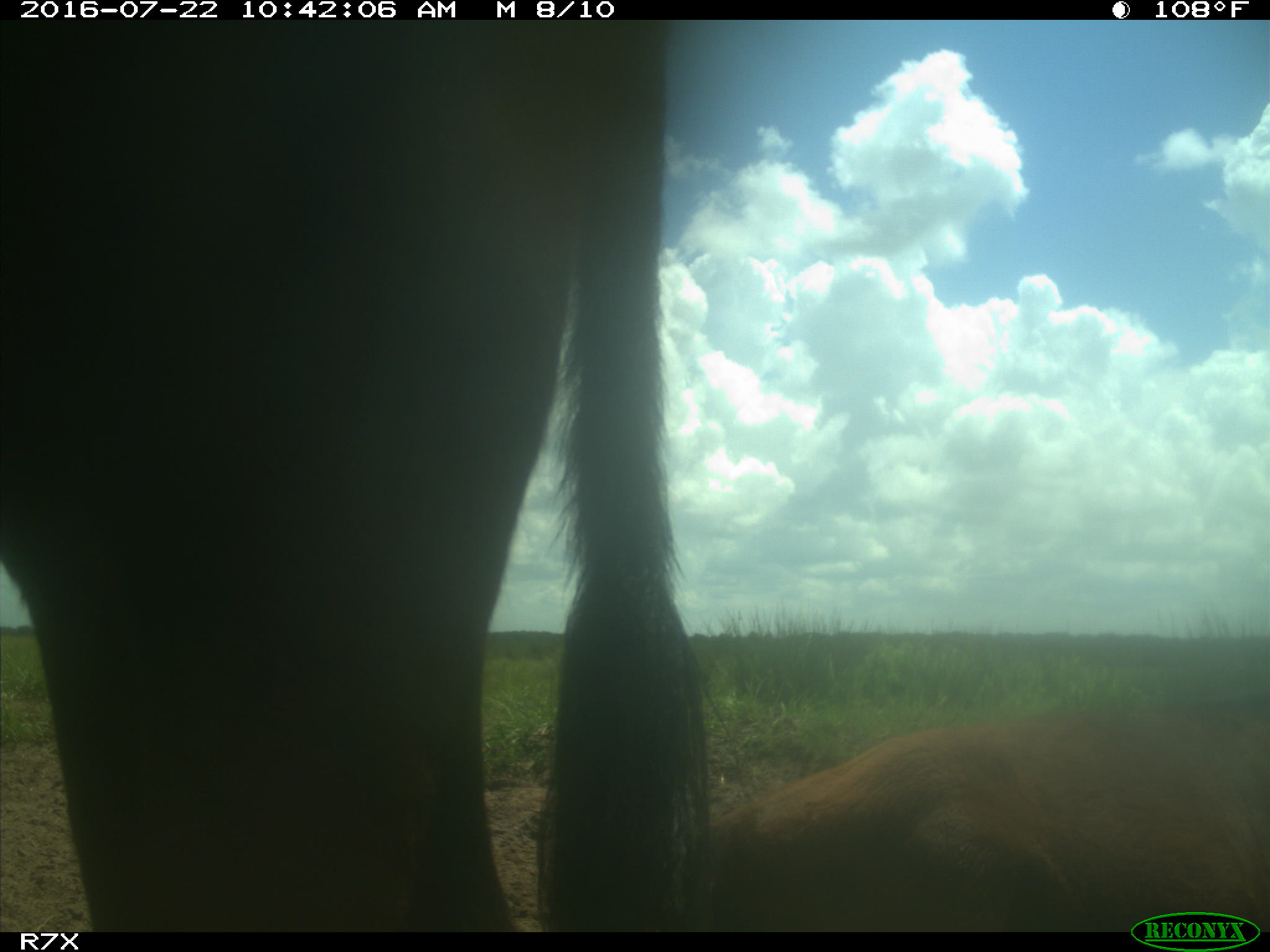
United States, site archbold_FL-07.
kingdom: Animalia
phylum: Chordata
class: Mammalia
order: Artiodactyla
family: Bovidae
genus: Bos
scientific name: Bos taurus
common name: domestic cow